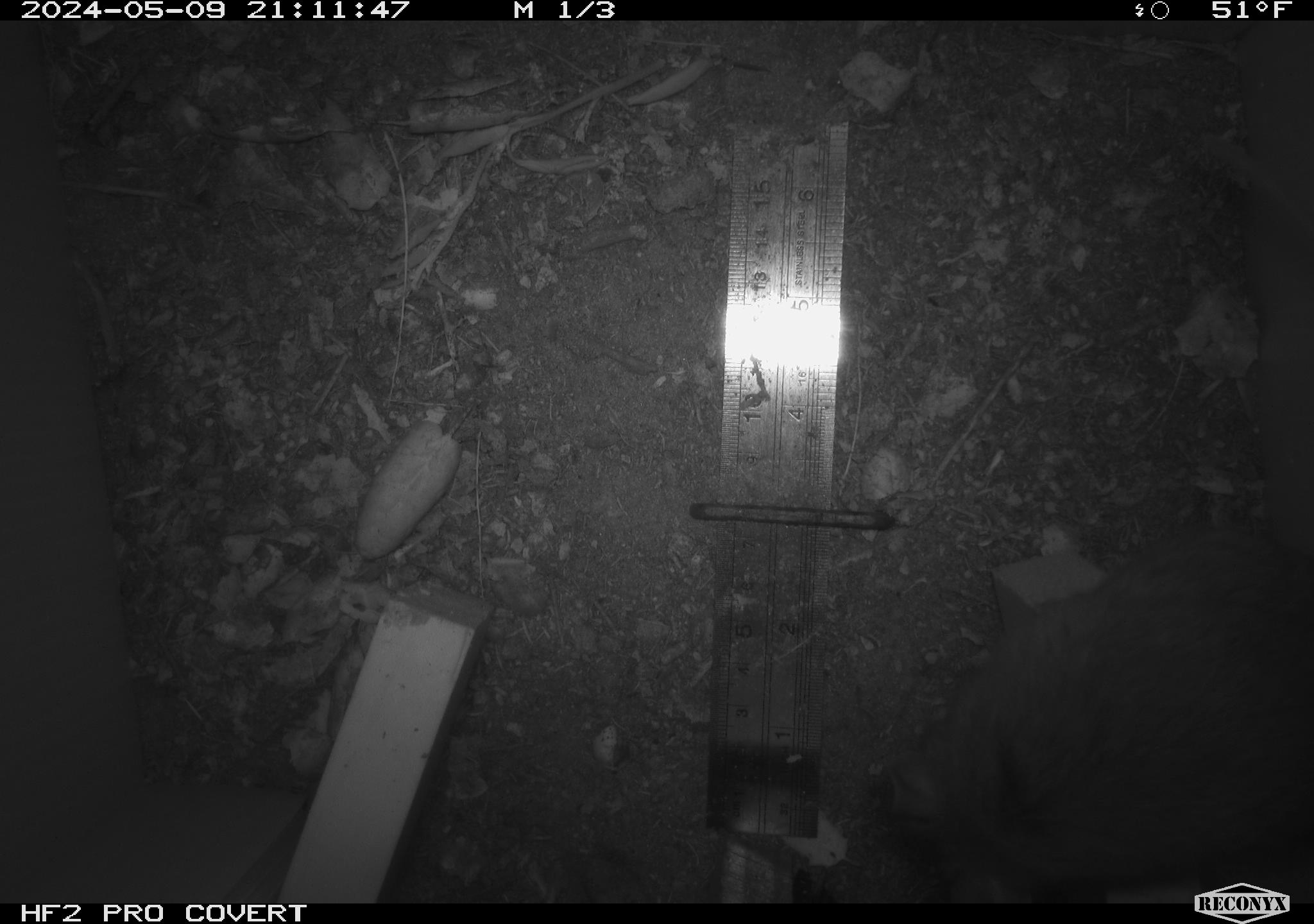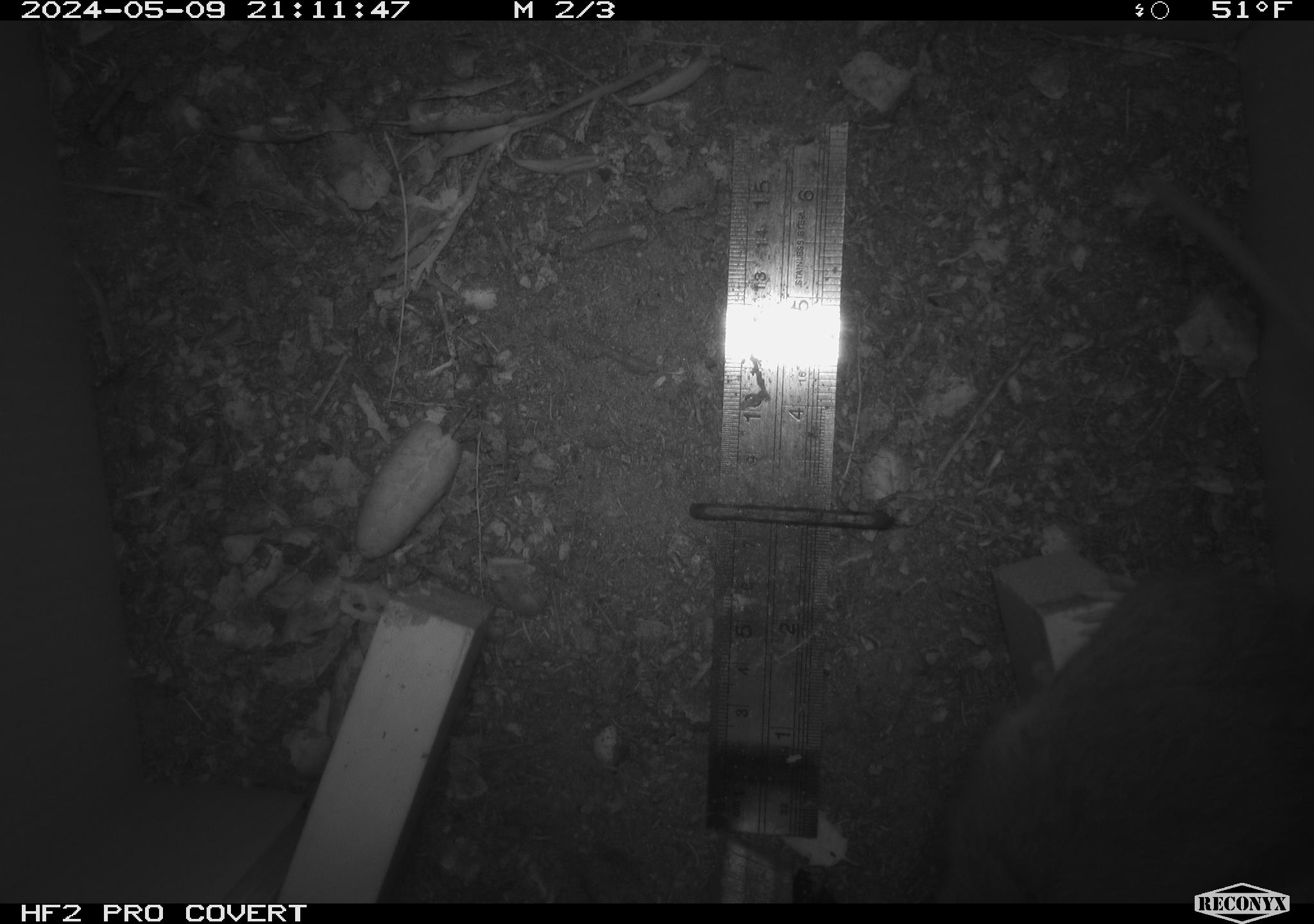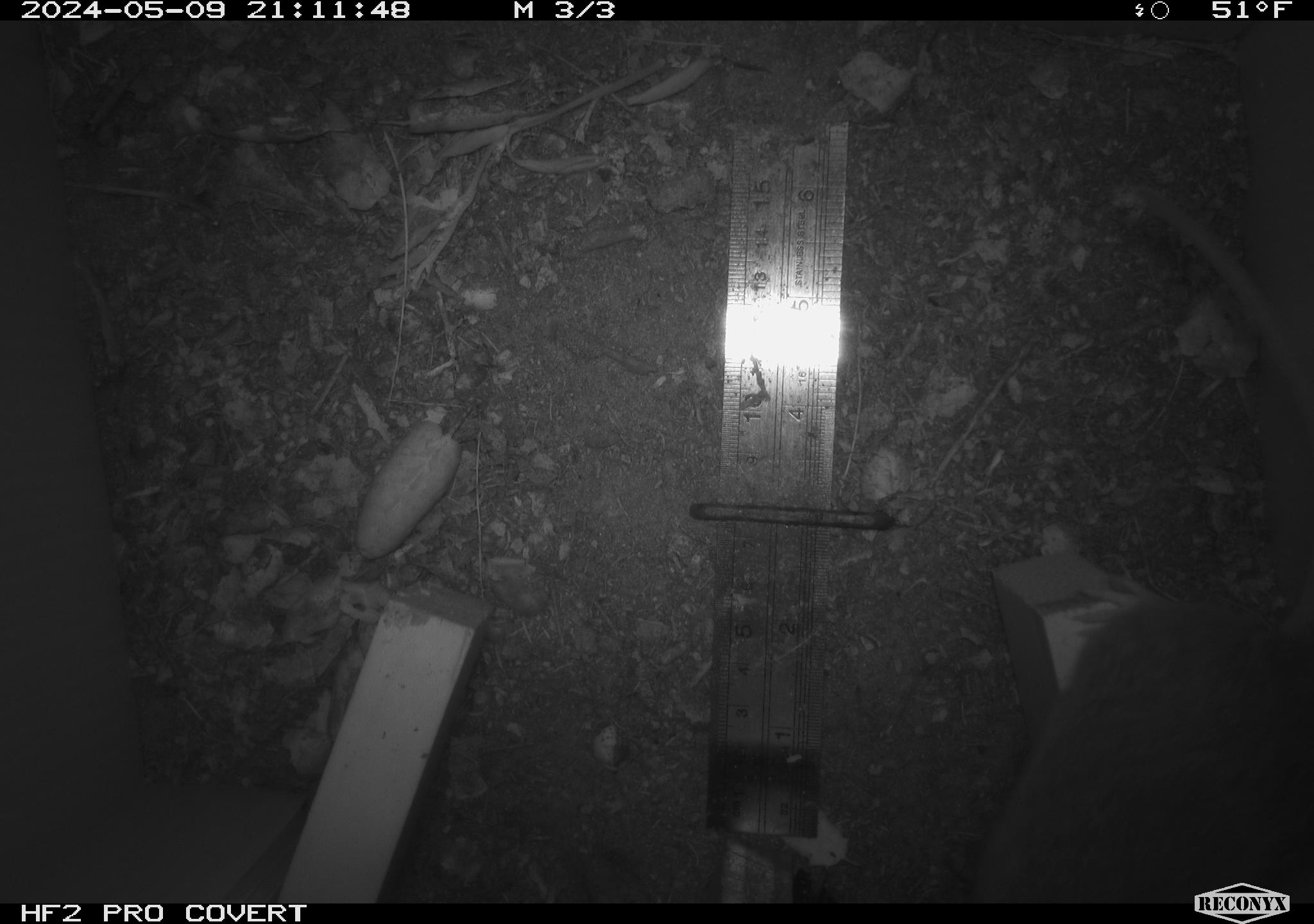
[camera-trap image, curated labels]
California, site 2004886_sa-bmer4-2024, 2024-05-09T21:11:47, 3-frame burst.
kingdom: Animalia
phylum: Chordata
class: Mammalia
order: Rodentia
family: Muridae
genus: Rattus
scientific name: Rattus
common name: rat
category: rattus species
Rattus species (rat) (Rattus).